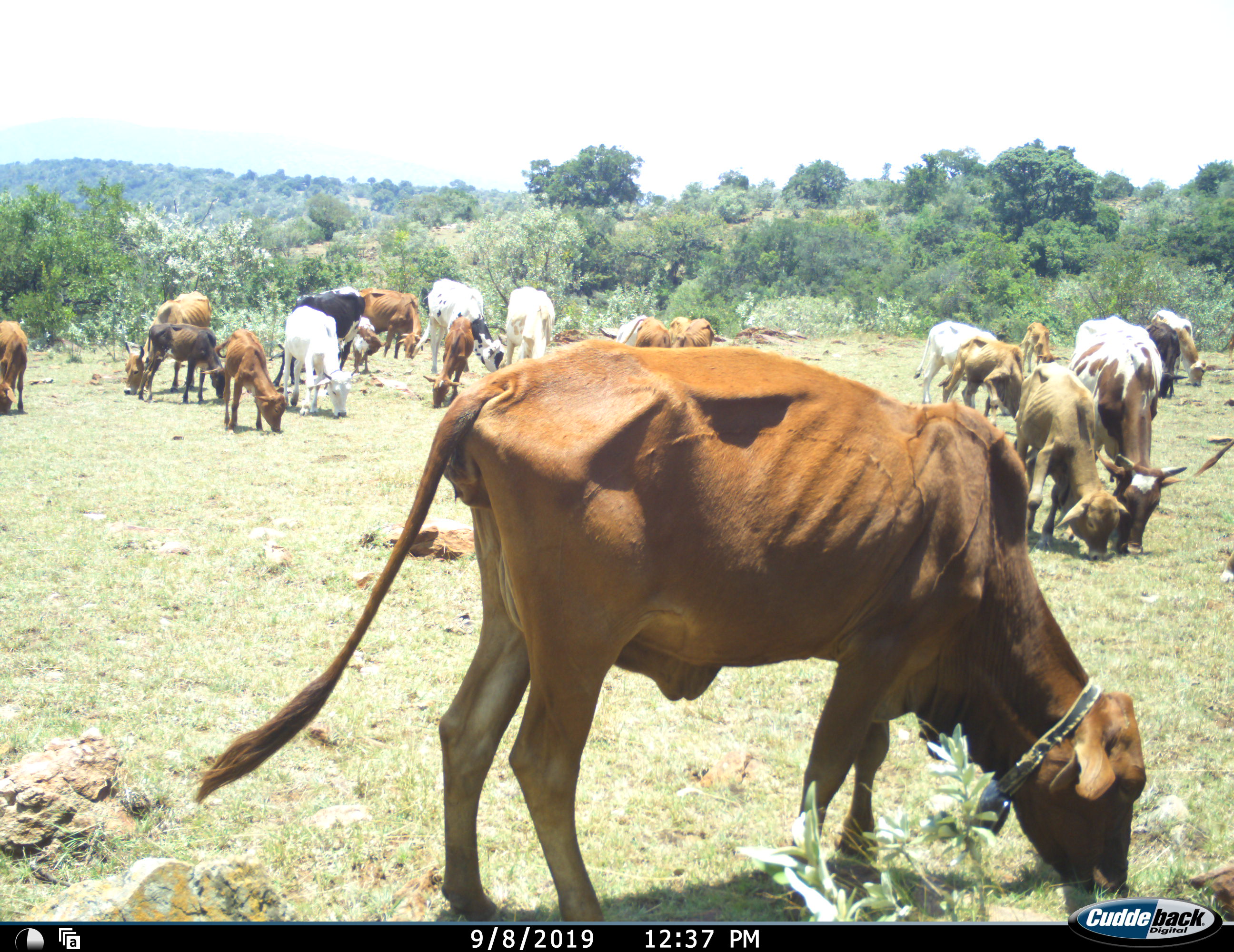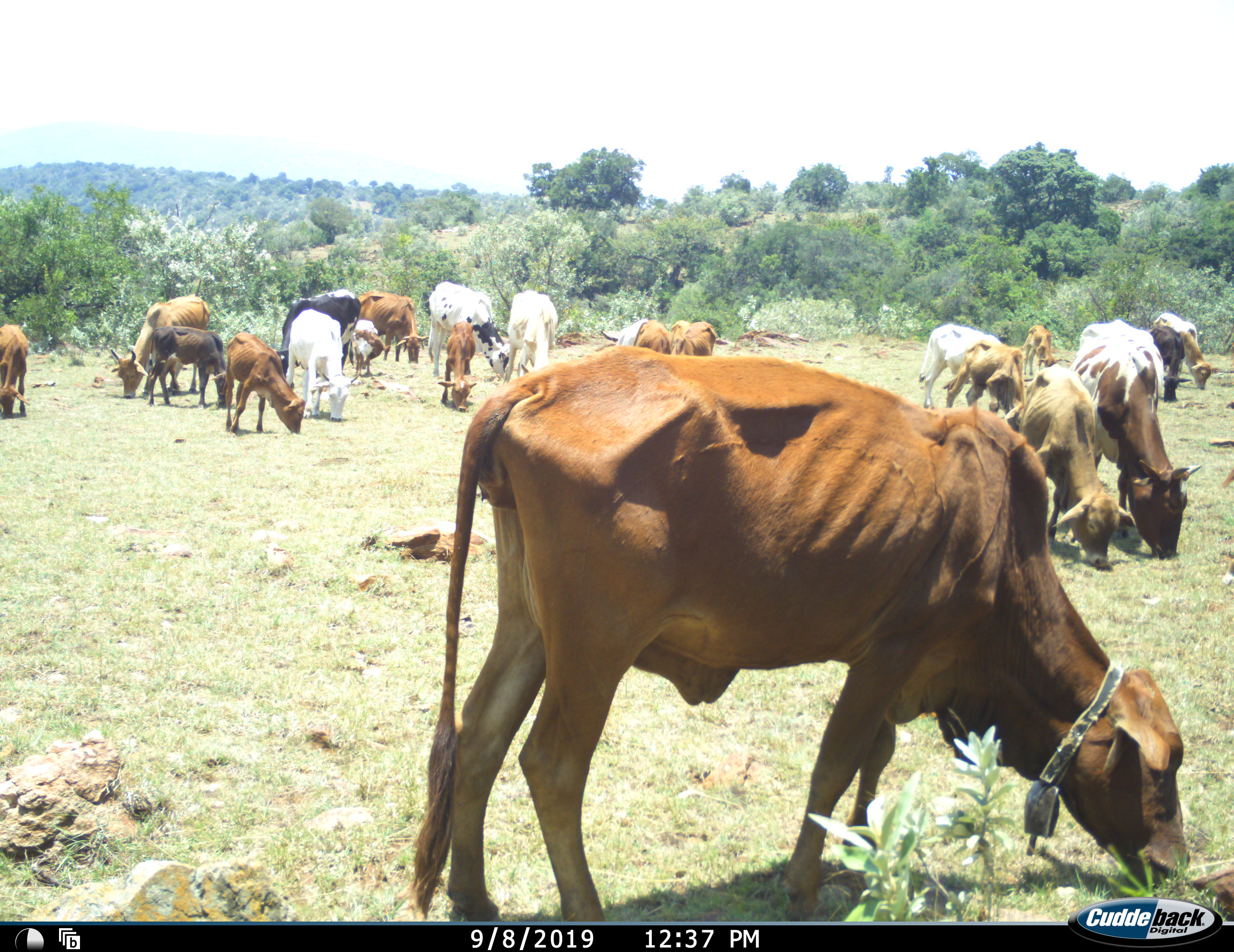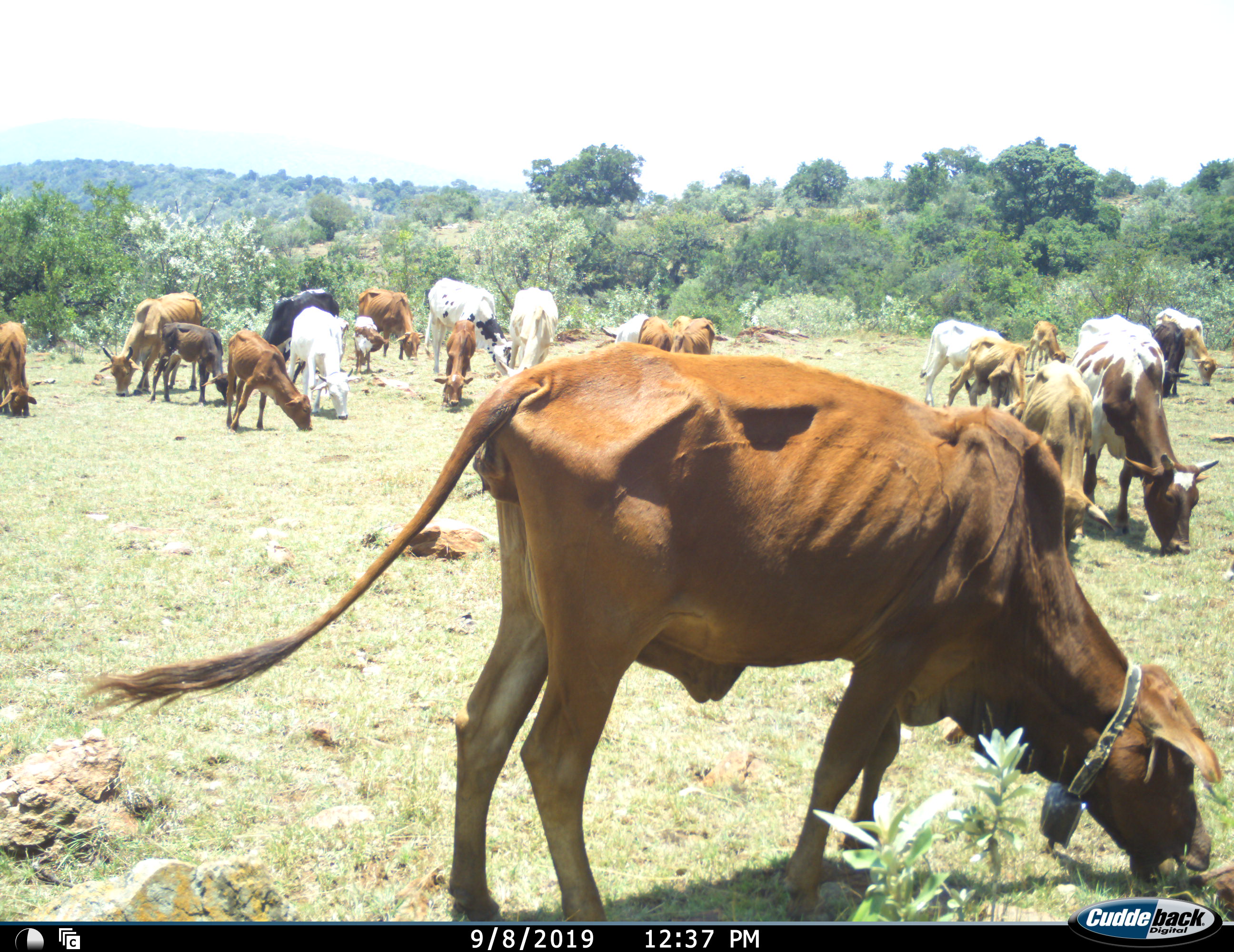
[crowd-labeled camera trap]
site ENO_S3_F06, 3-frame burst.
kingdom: Animalia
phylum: Chordata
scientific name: Vertebrata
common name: domestic animal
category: domesticanimal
Domesticanimal (domestic animal) (Vertebrata), count 11-50. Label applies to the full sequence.